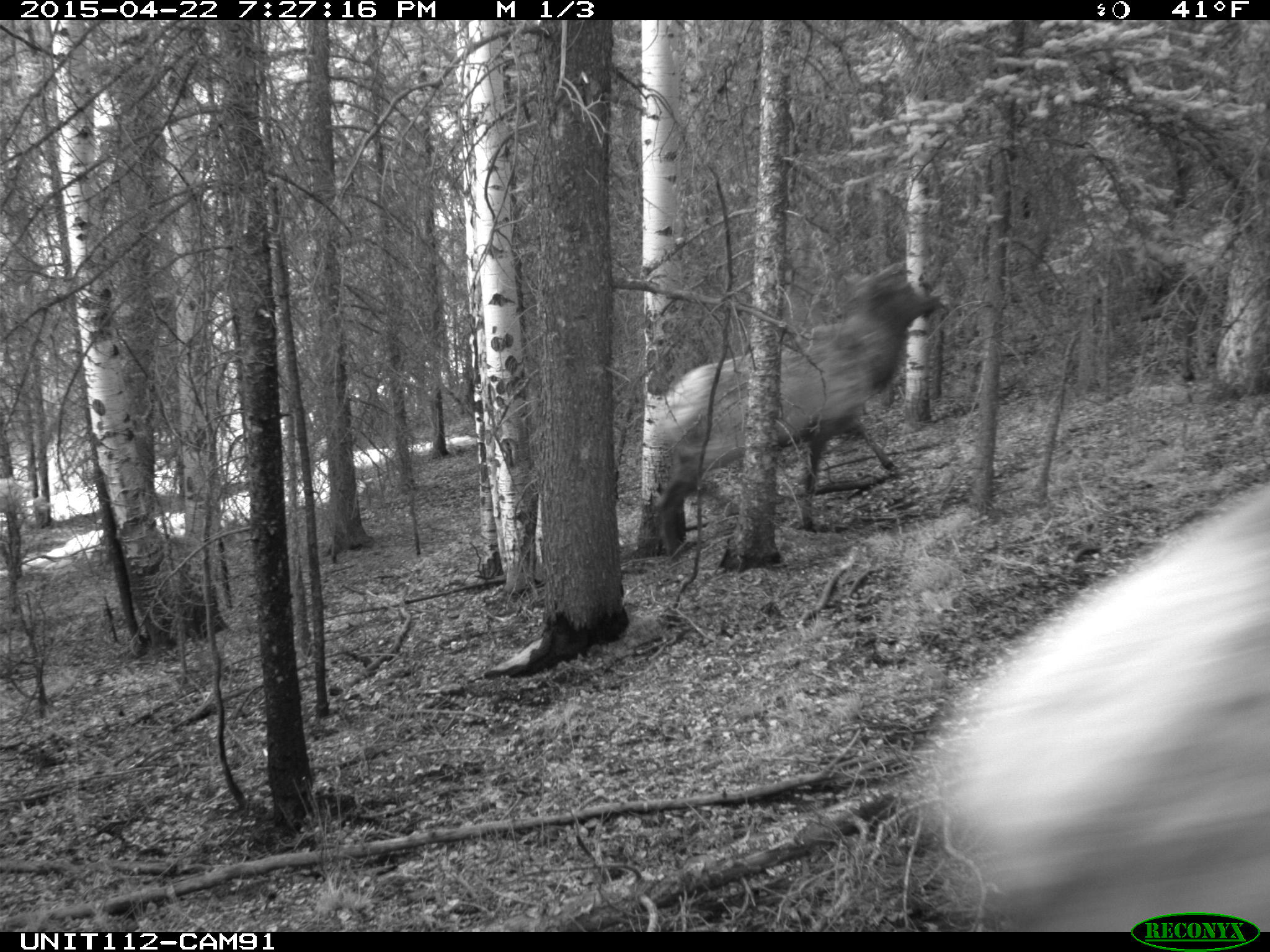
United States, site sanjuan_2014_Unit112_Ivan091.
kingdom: Animalia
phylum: Chordata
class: Mammalia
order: Artiodactyla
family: Cervidae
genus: Cervus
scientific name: Cervus elaphus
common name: red deer